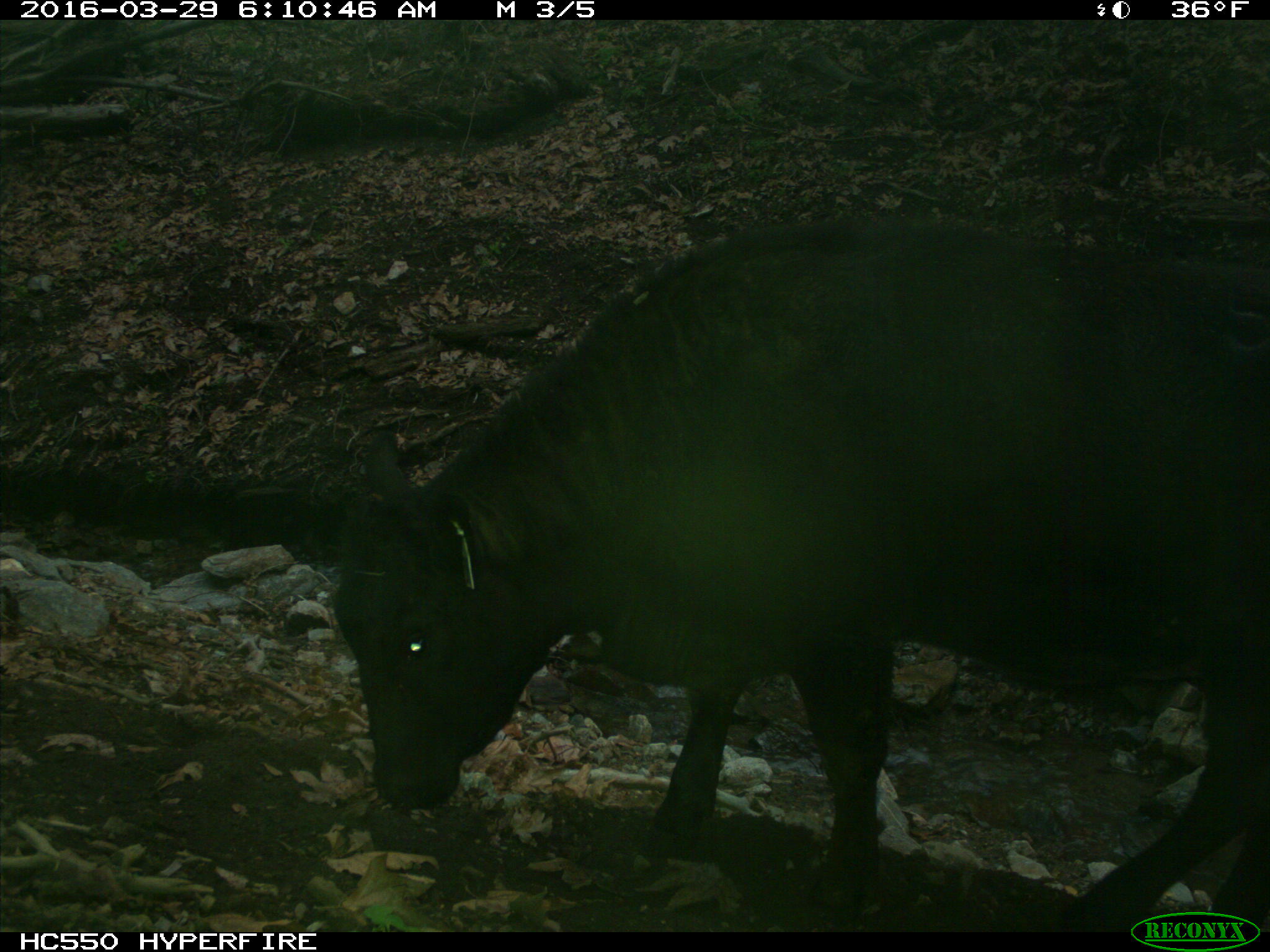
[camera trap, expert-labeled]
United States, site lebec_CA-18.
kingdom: Animalia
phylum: Chordata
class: Mammalia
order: Artiodactyla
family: Bovidae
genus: Bos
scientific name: Bos taurus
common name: domestic cow